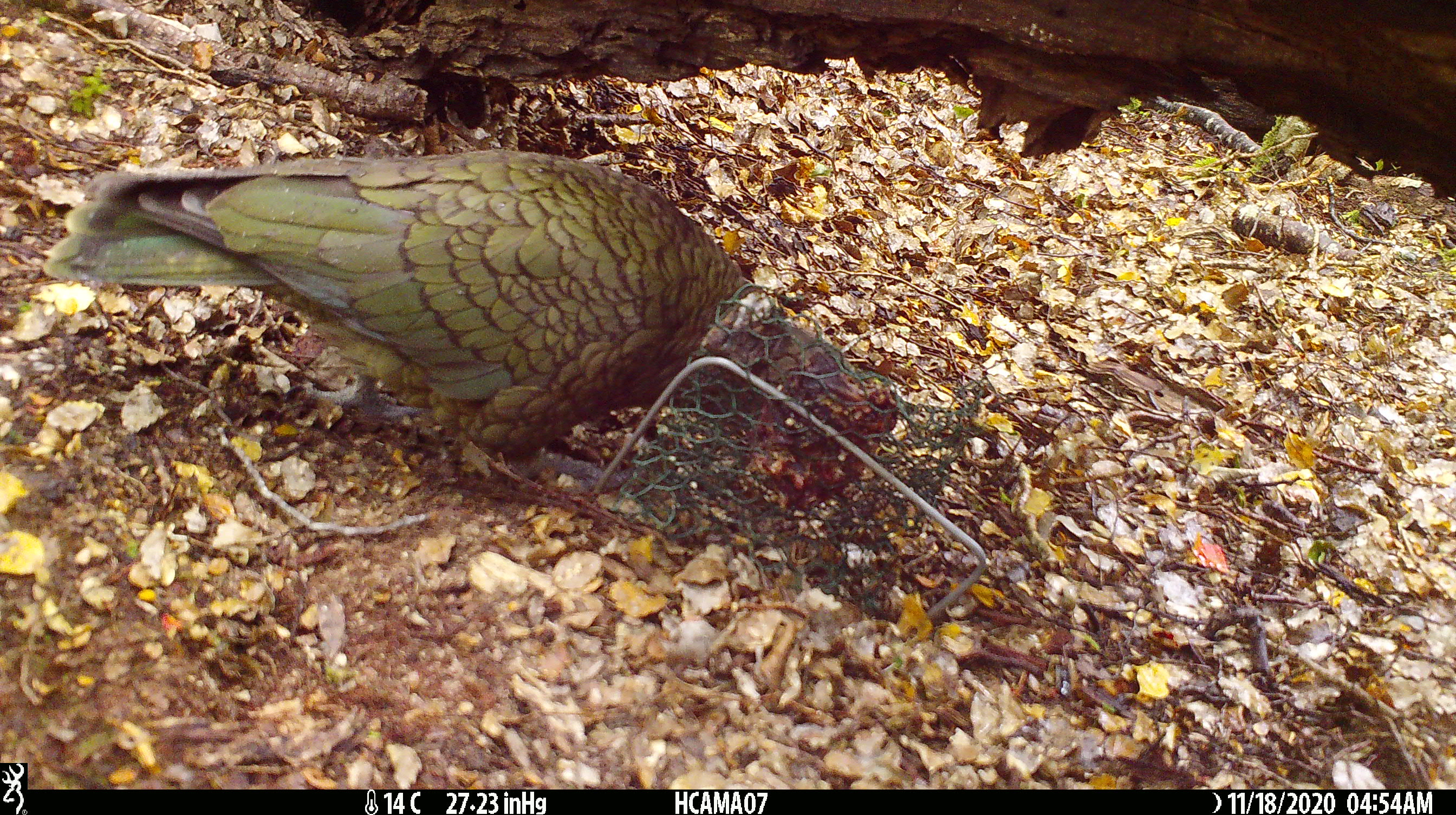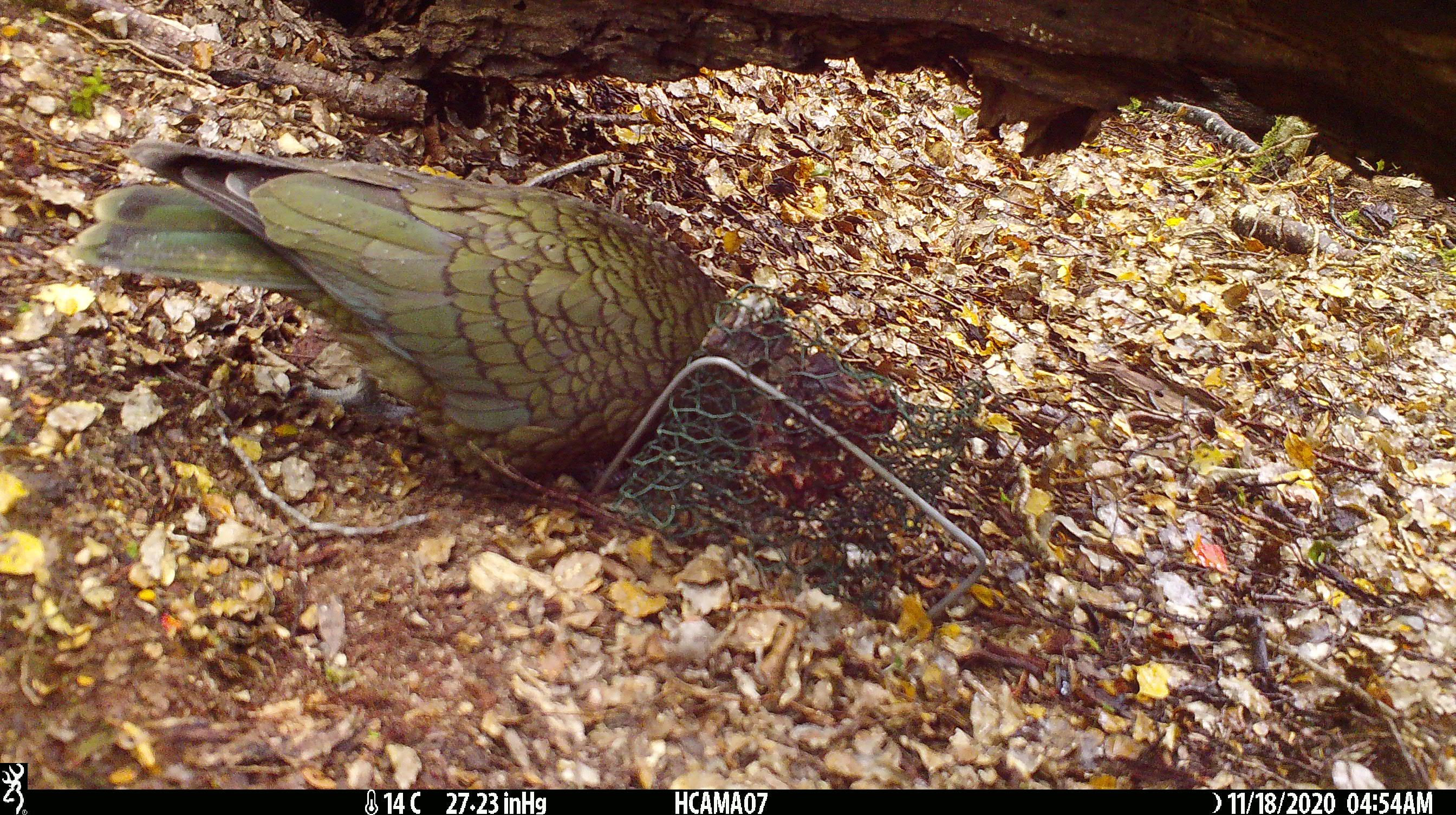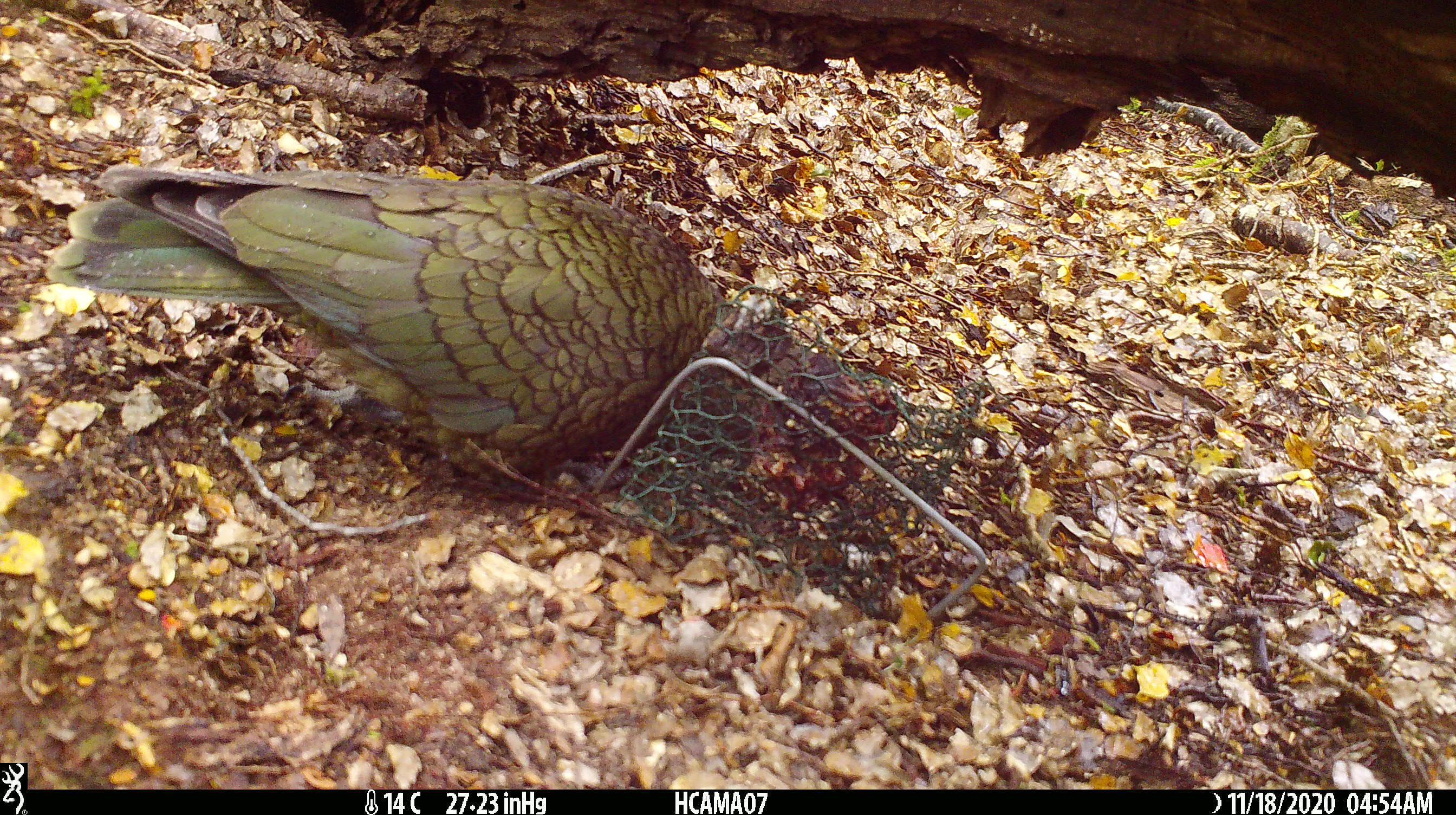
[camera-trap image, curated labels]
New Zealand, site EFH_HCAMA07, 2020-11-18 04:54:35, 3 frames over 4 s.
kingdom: Animalia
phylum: Chordata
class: Aves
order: Psittaciformes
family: Strigopidae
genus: Nestor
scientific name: Nestor notabilis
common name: kea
Kea (Nestor notabilis).